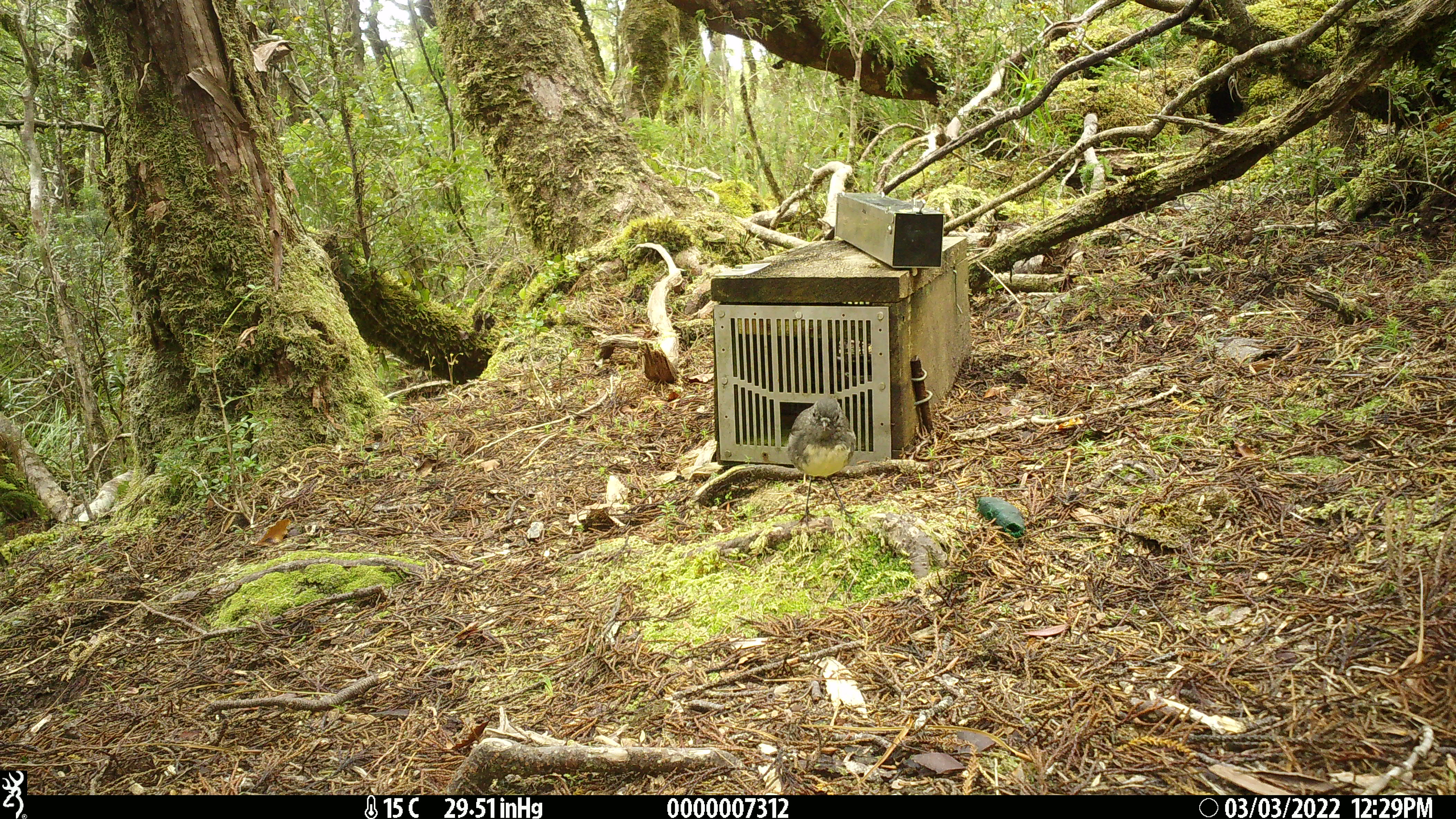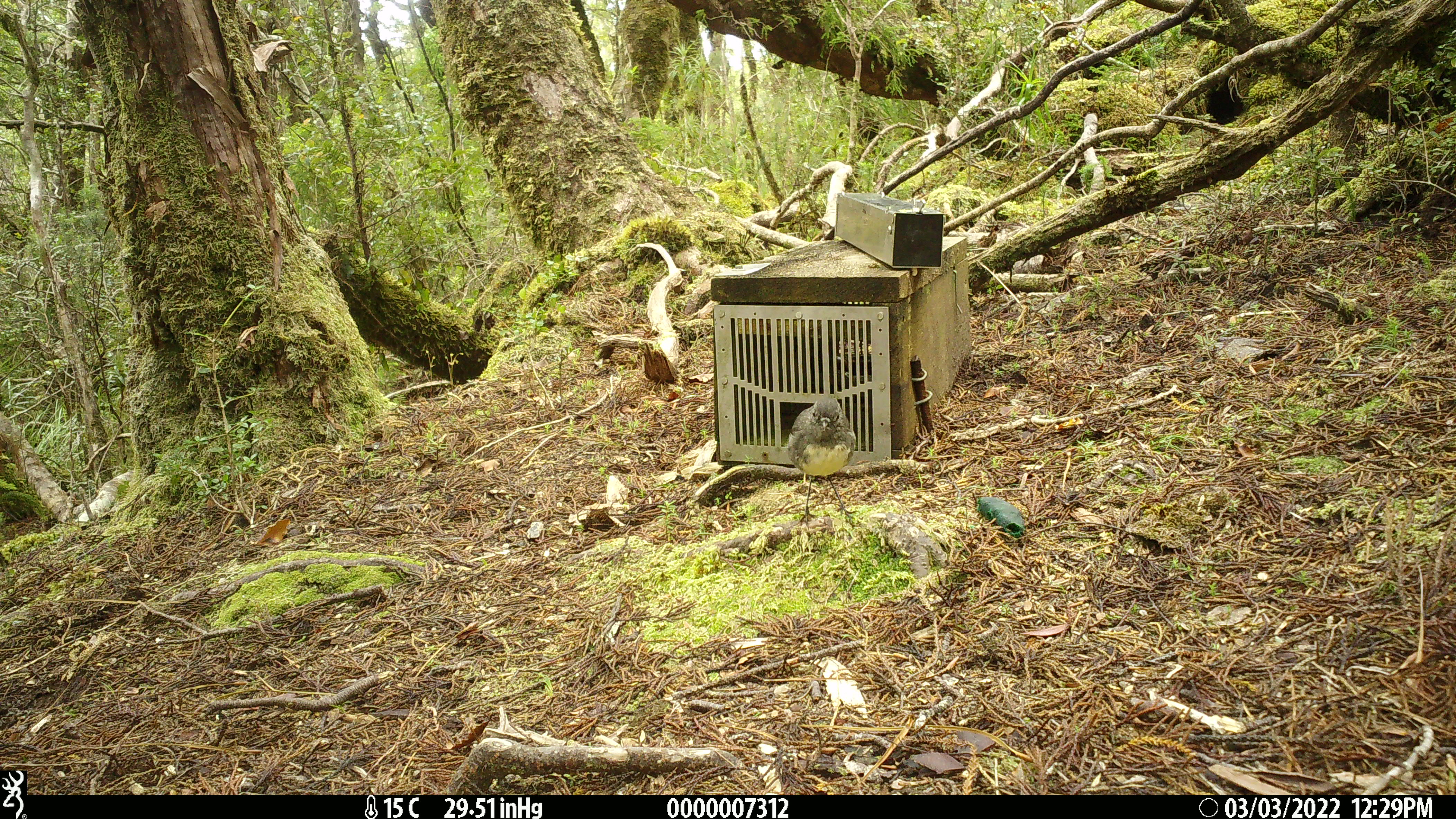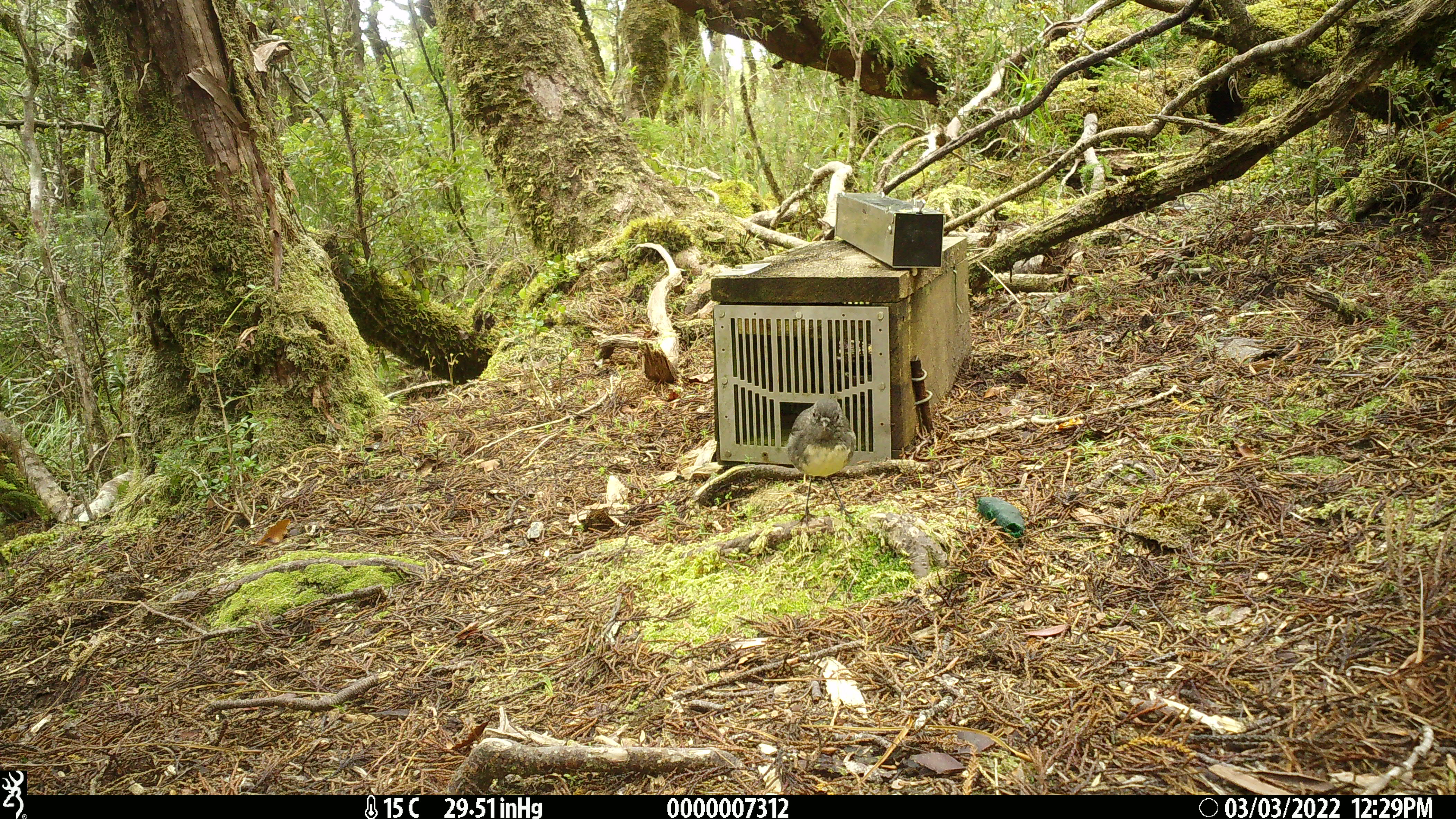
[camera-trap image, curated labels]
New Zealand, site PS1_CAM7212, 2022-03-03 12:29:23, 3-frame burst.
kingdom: Animalia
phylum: Chordata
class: Aves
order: Passeriformes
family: Petroicidae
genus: Petroica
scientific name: Petroica australis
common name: new zealand robin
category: robin